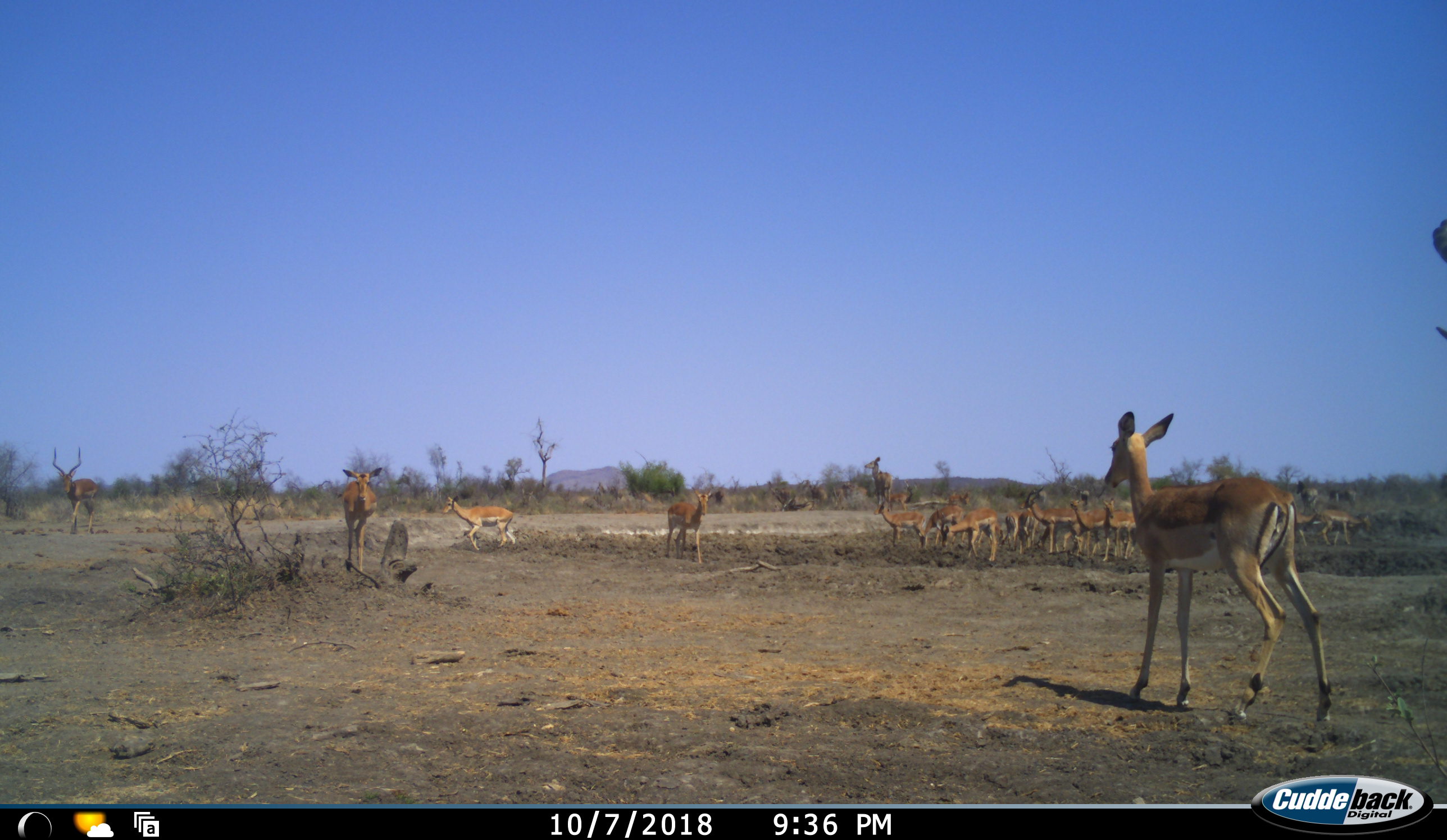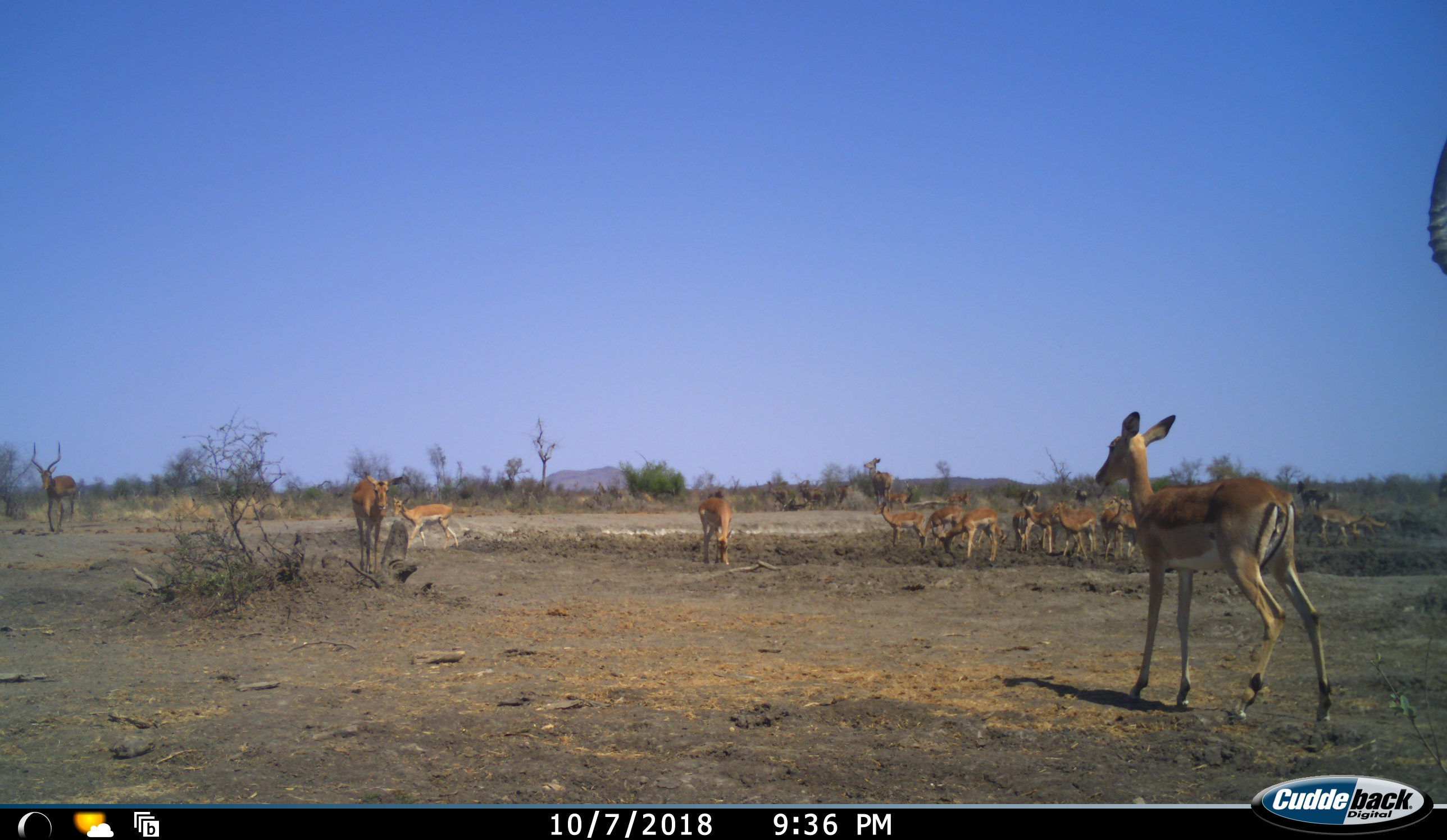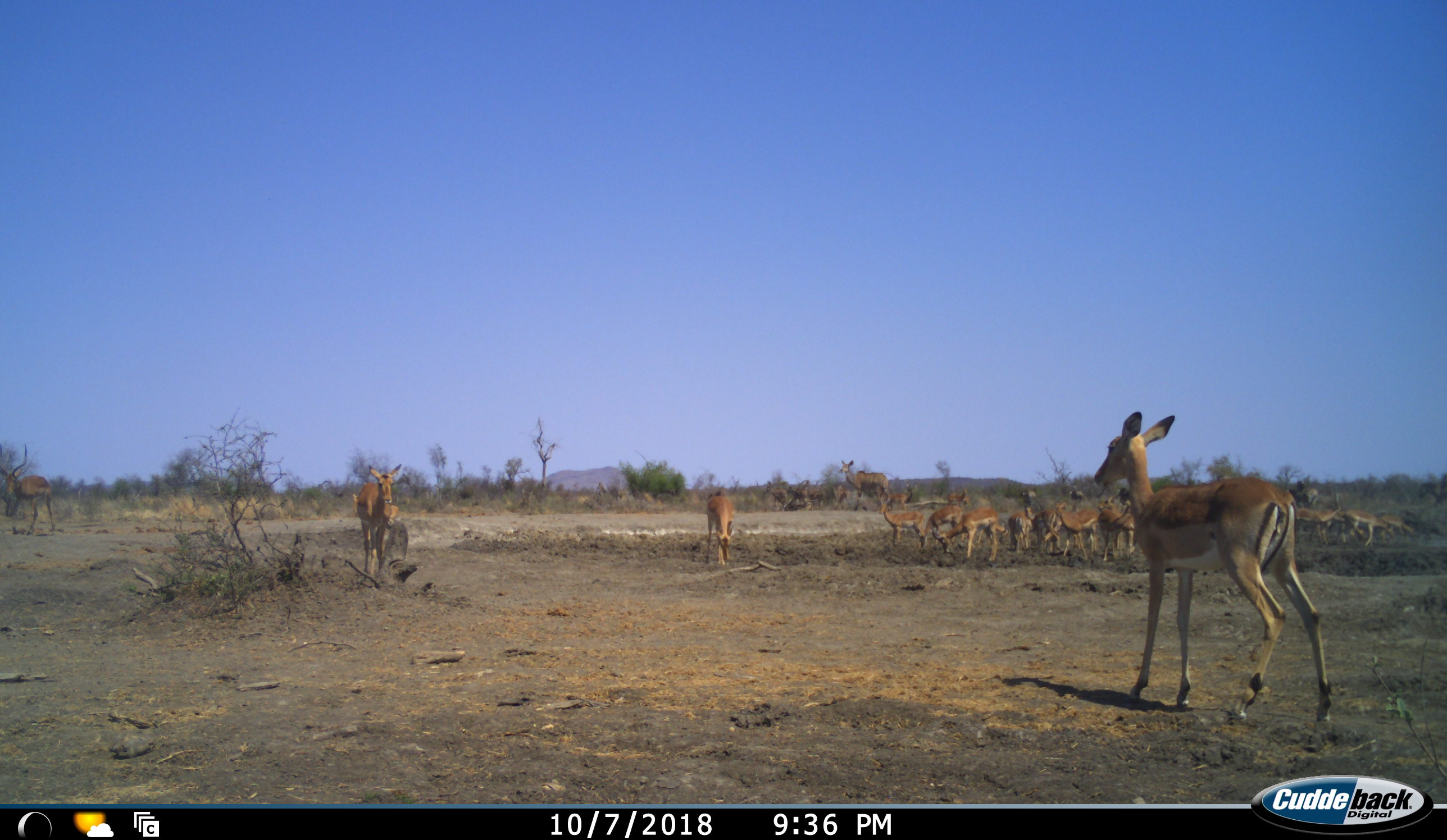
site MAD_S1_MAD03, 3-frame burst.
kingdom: Animalia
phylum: Chordata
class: Mammalia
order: Artiodactyla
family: Bovidae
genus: Aepyceros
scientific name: Aepyceros melampus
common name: impala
Impala (Aepyceros melampus), count 11-50. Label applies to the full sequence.